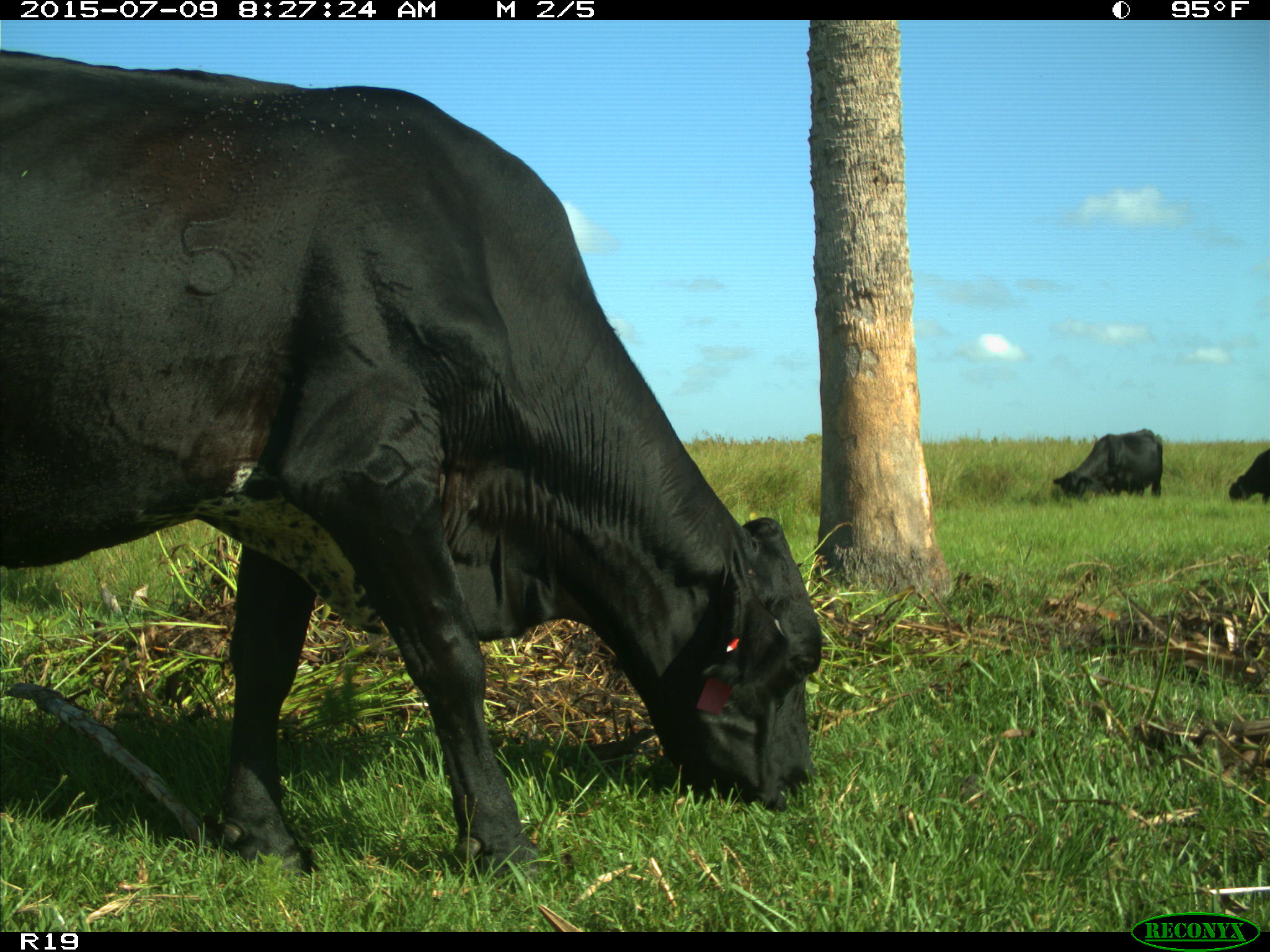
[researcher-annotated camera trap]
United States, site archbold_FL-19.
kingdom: Animalia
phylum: Chordata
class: Mammalia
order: Artiodactyla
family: Bovidae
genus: Bos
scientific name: Bos taurus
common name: domestic cow